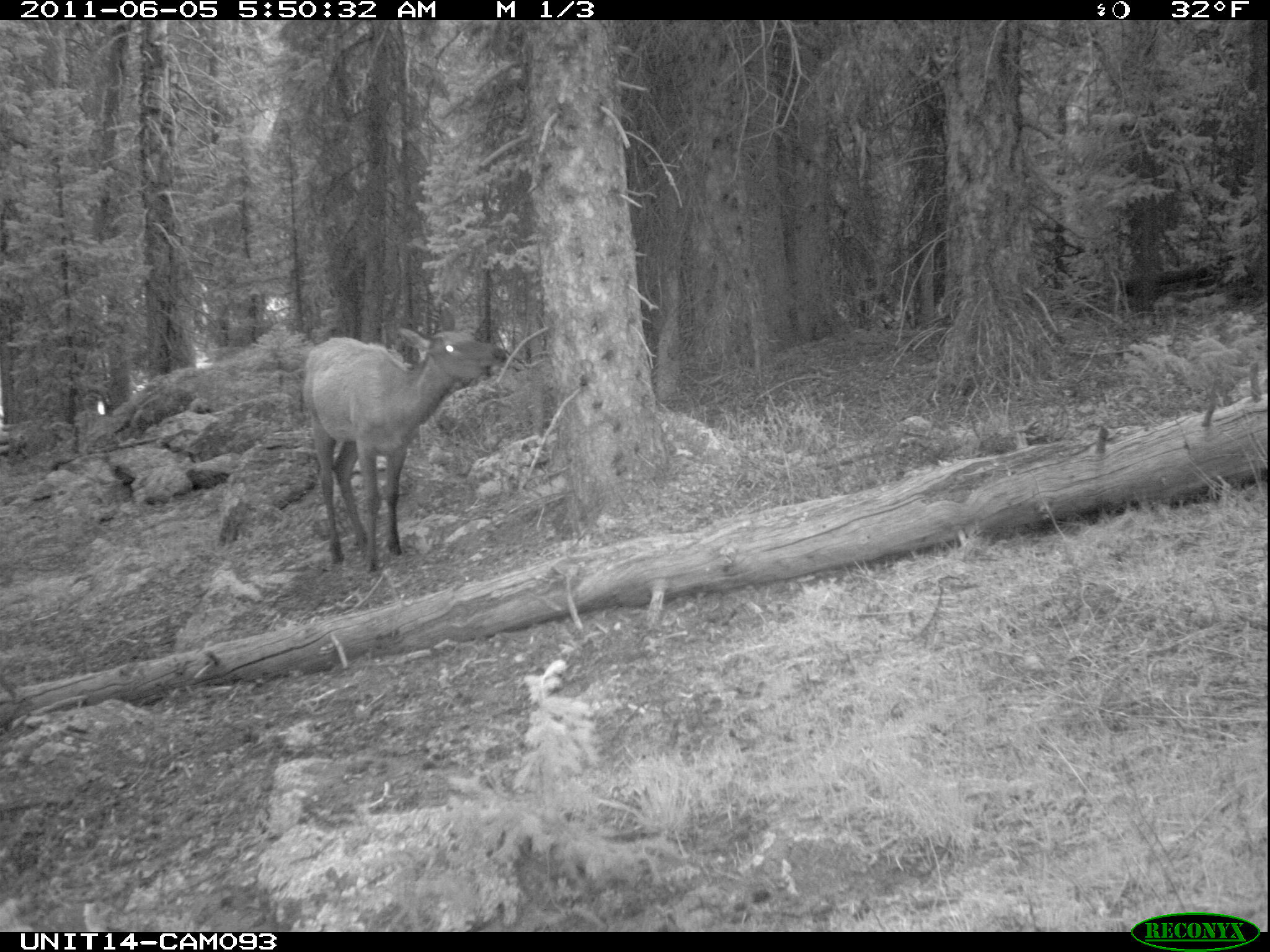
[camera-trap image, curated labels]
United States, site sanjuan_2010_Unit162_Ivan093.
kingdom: Animalia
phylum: Chordata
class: Mammalia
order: Artiodactyla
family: Cervidae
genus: Cervus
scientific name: Cervus elaphus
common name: red deer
Cervus elaphus (red deer).